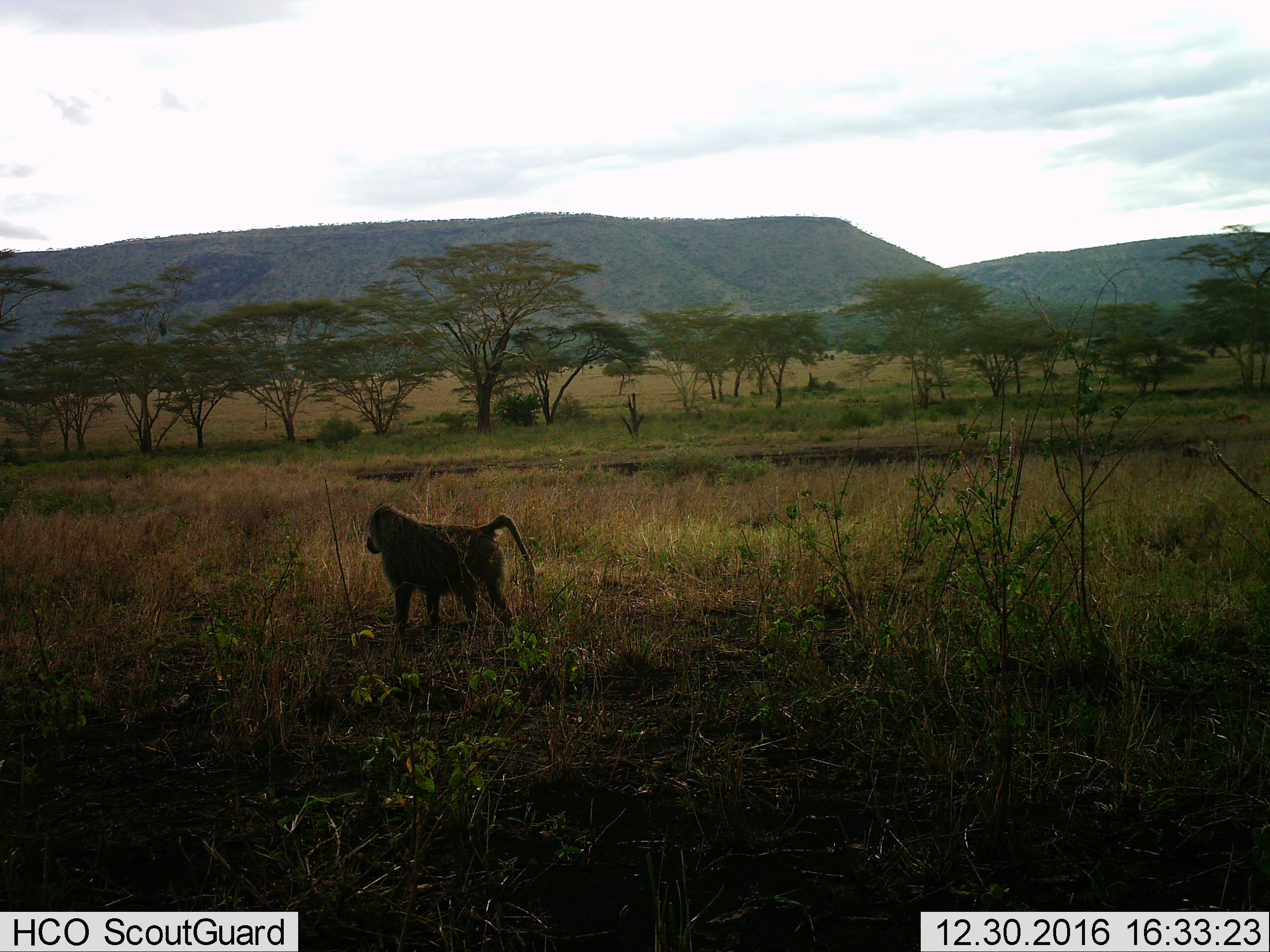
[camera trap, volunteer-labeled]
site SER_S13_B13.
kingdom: Animalia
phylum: Chordata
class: Mammalia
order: Primates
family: Cercopithecidae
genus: Papio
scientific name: Papio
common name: baboon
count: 1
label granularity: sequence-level